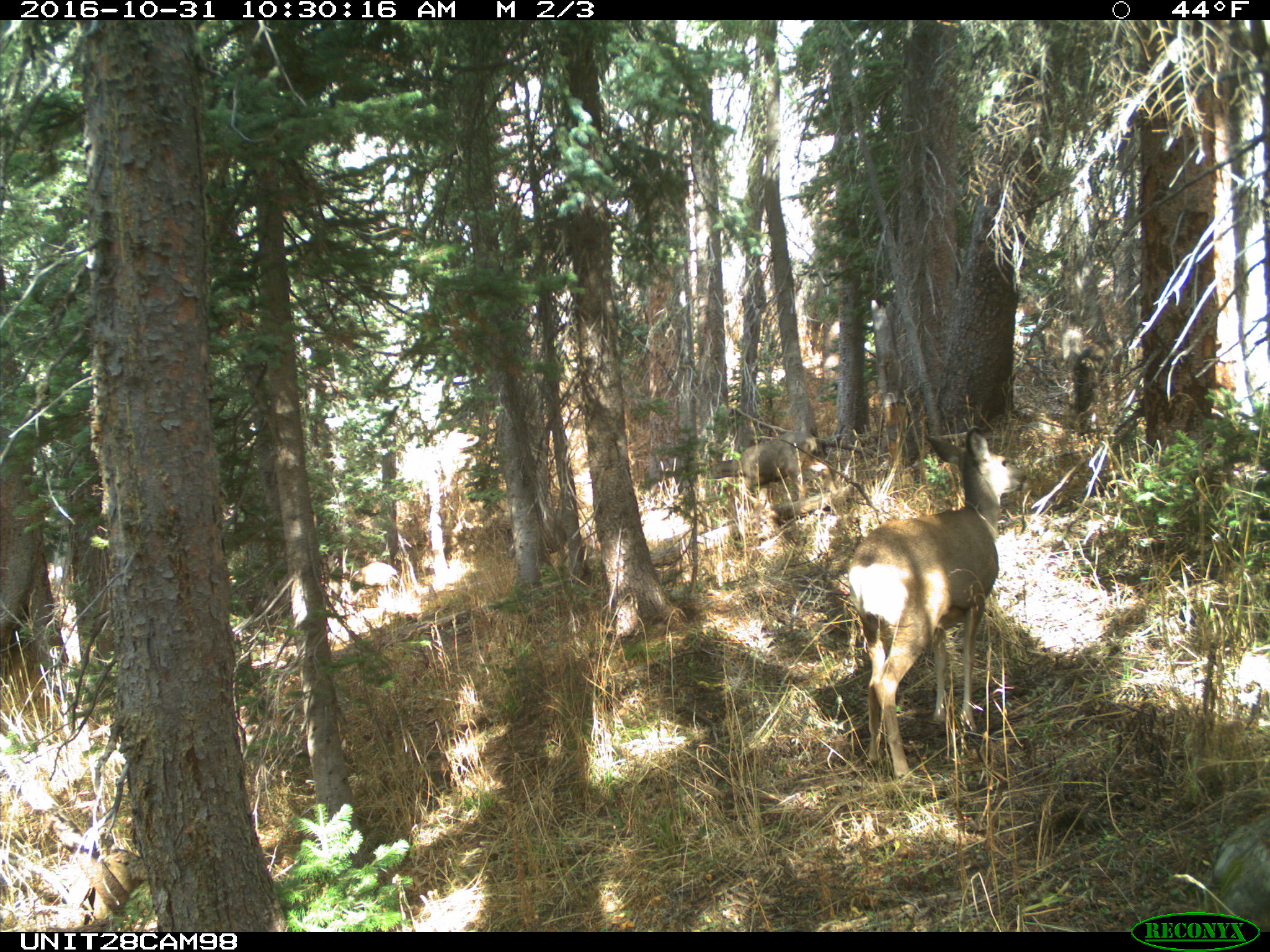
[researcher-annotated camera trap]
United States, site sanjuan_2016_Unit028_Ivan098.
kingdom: Animalia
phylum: Chordata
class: Mammalia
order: Artiodactyla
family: Cervidae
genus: Odocoileus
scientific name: Odocoileus hemionus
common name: mule deer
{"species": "Odocoileus hemionus (mule deer)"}